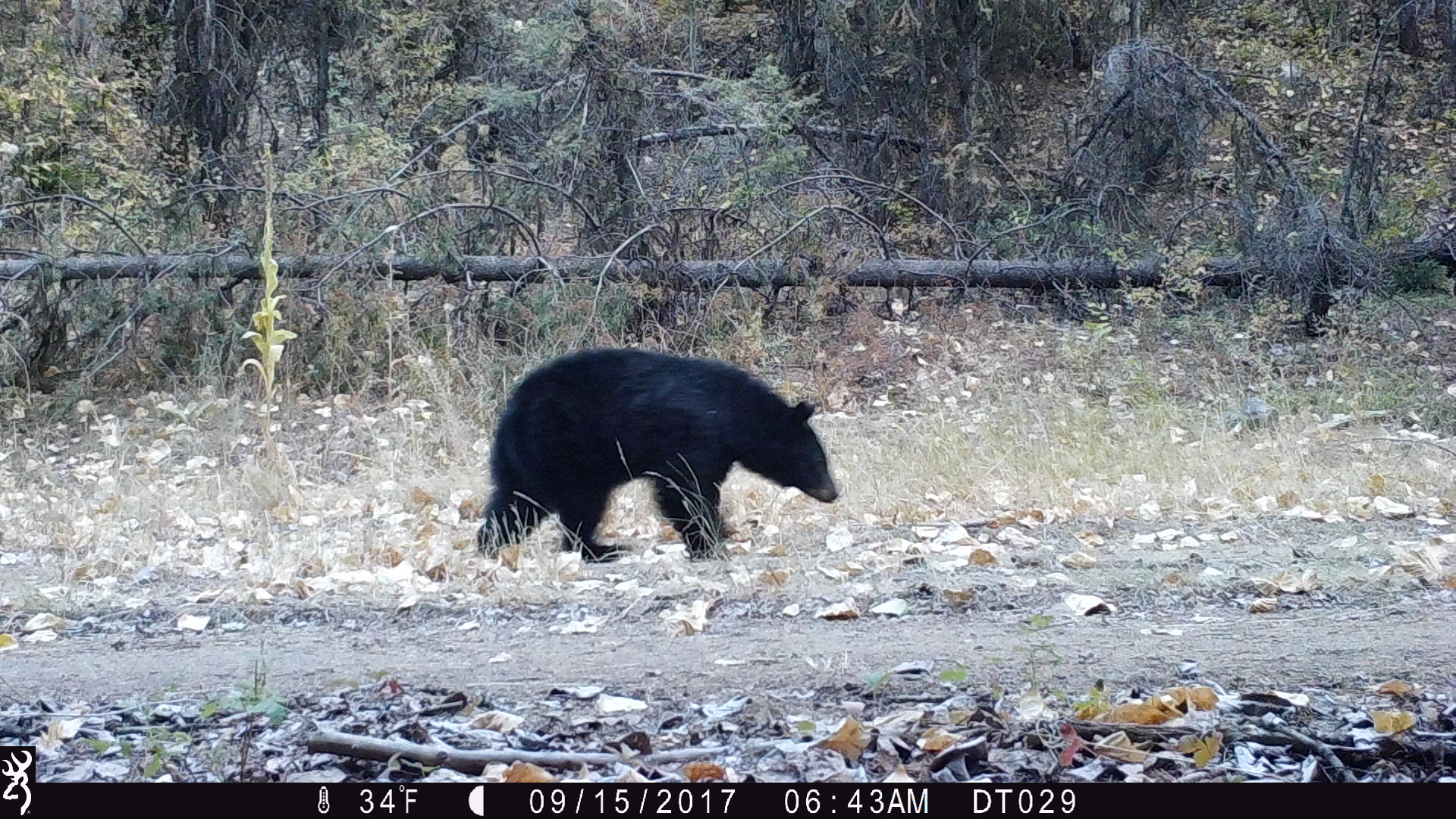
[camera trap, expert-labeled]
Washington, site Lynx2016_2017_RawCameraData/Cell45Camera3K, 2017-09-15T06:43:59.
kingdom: Animalia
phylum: Chordata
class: Mammalia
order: Carnivora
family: Ursidae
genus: Ursus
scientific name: Ursus americanus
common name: american black bear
Ursus americanus (american black bear). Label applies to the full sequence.